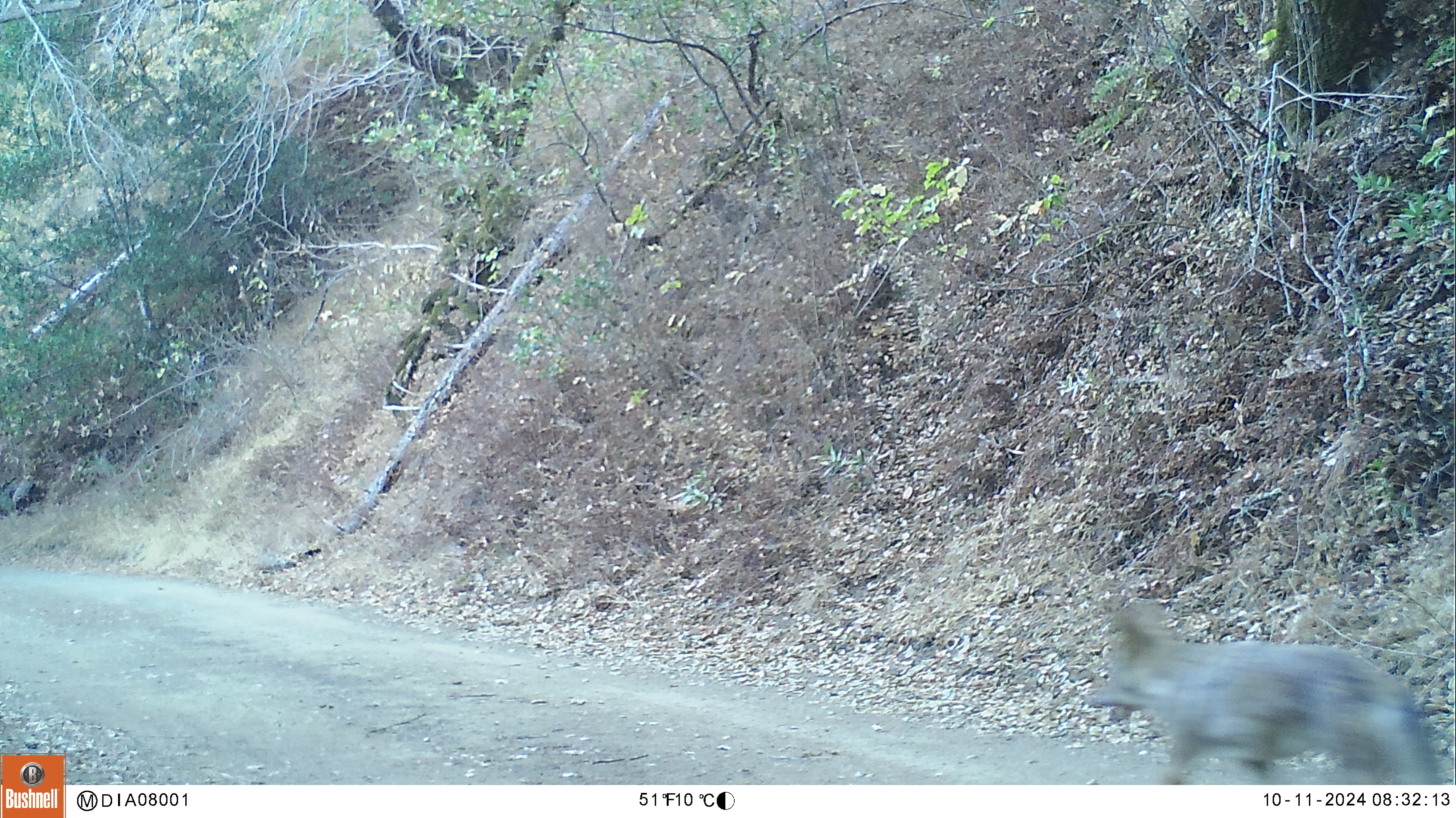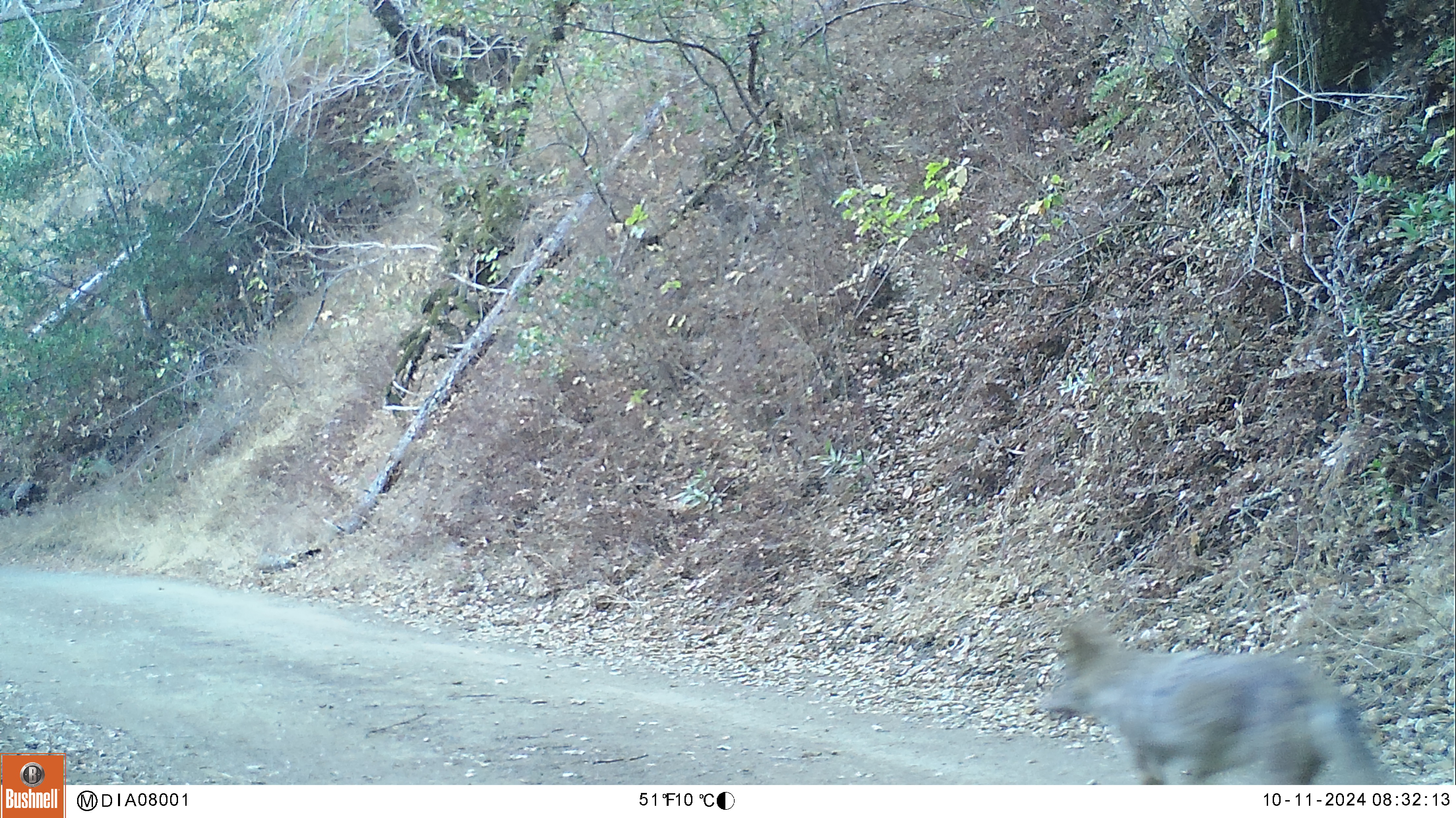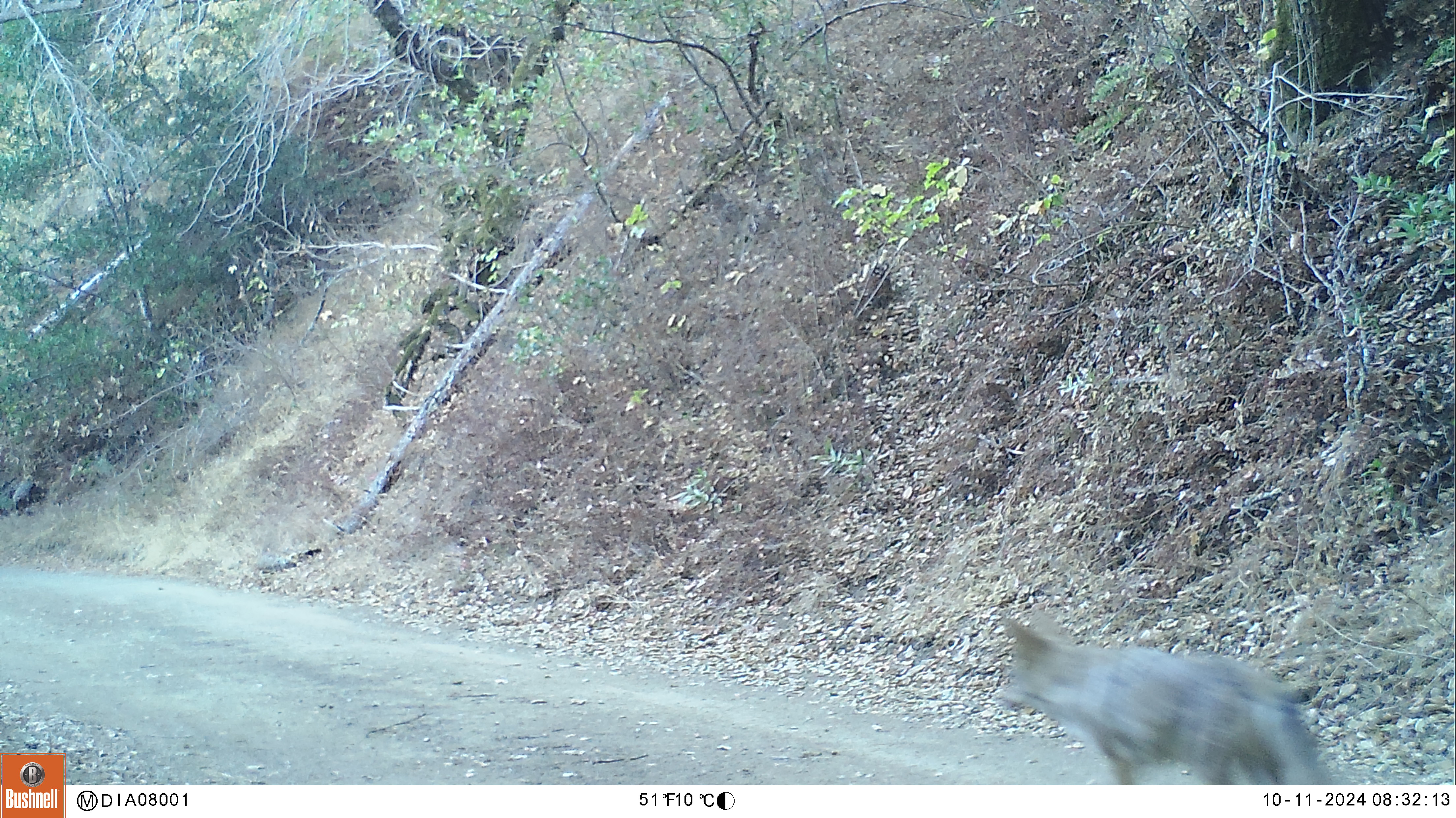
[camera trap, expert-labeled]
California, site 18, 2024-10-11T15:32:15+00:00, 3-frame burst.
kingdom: Animalia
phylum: Chordata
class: Mammalia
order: Carnivora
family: Canidae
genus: Canis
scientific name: Canis latrans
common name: coyote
Coyote (Canis latrans).